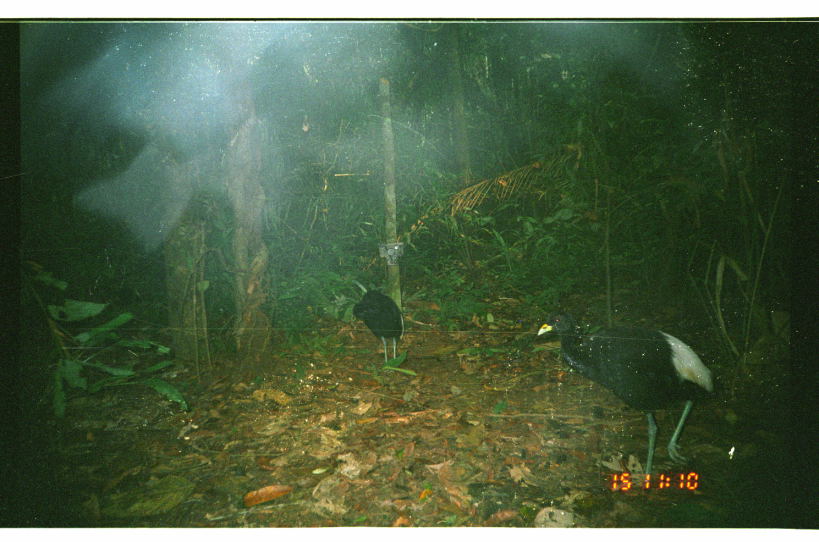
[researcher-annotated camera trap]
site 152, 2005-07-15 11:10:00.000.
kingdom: Animalia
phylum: Chordata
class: Aves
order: Gruiformes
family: Psophiidae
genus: Psophia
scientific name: Psophia leucoptera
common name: pale-winged trumpeter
Psophia leucoptera (pale-winged trumpeter).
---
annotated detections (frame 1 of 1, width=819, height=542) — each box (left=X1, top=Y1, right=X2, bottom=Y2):
psophia leucoptera: (left=536, top=307, right=716, bottom=499); (left=351, top=287, right=405, bottom=364)